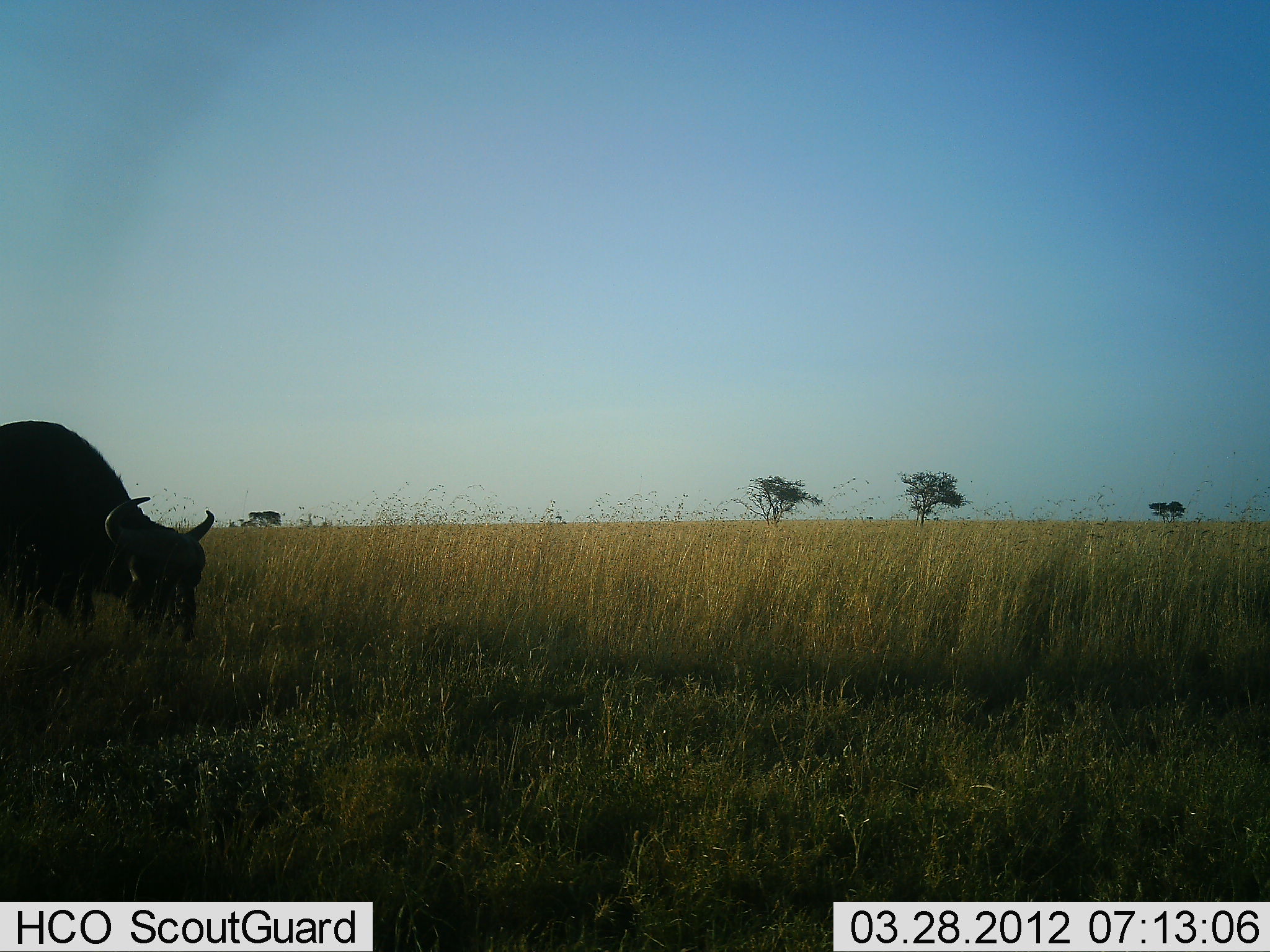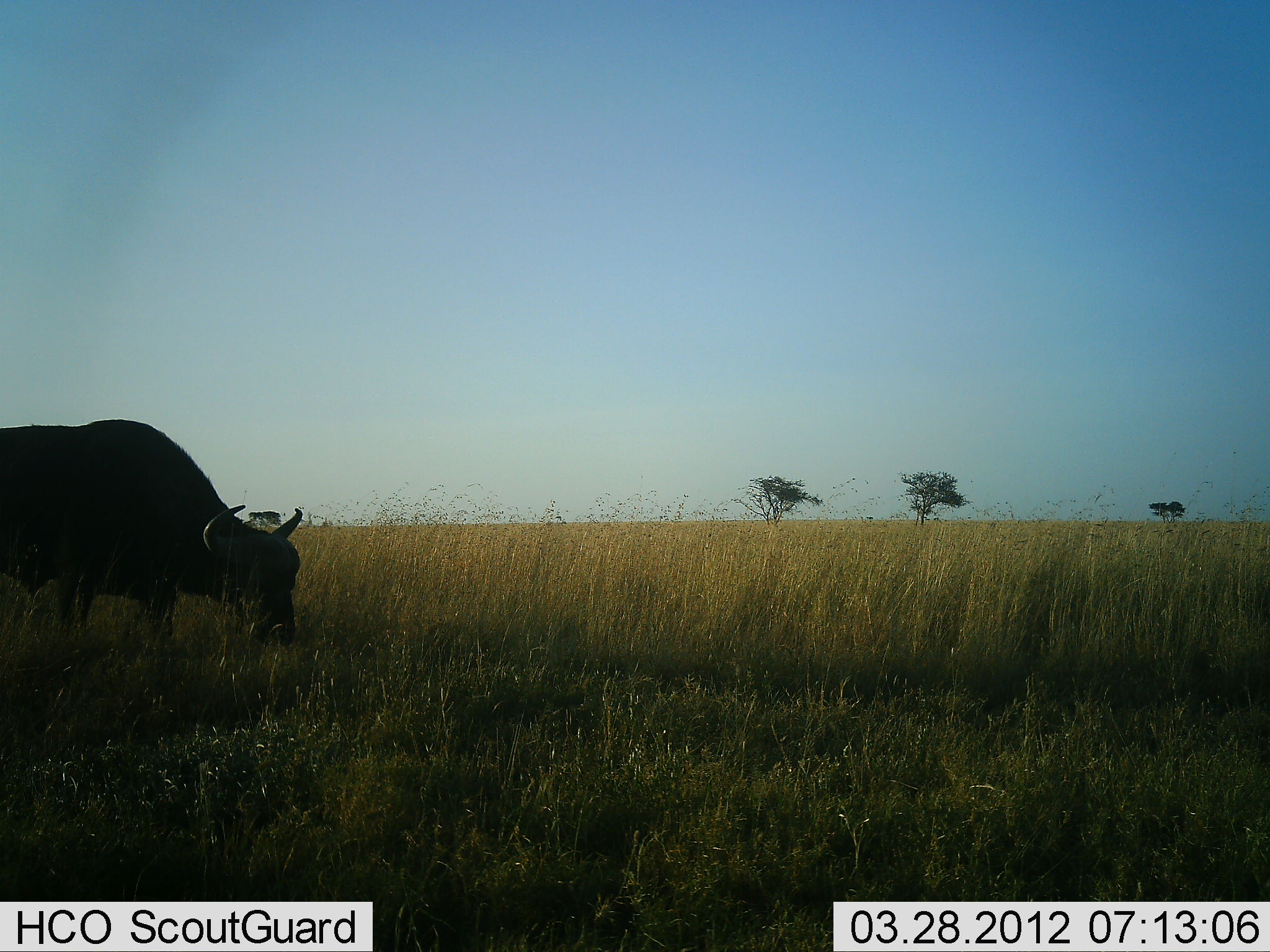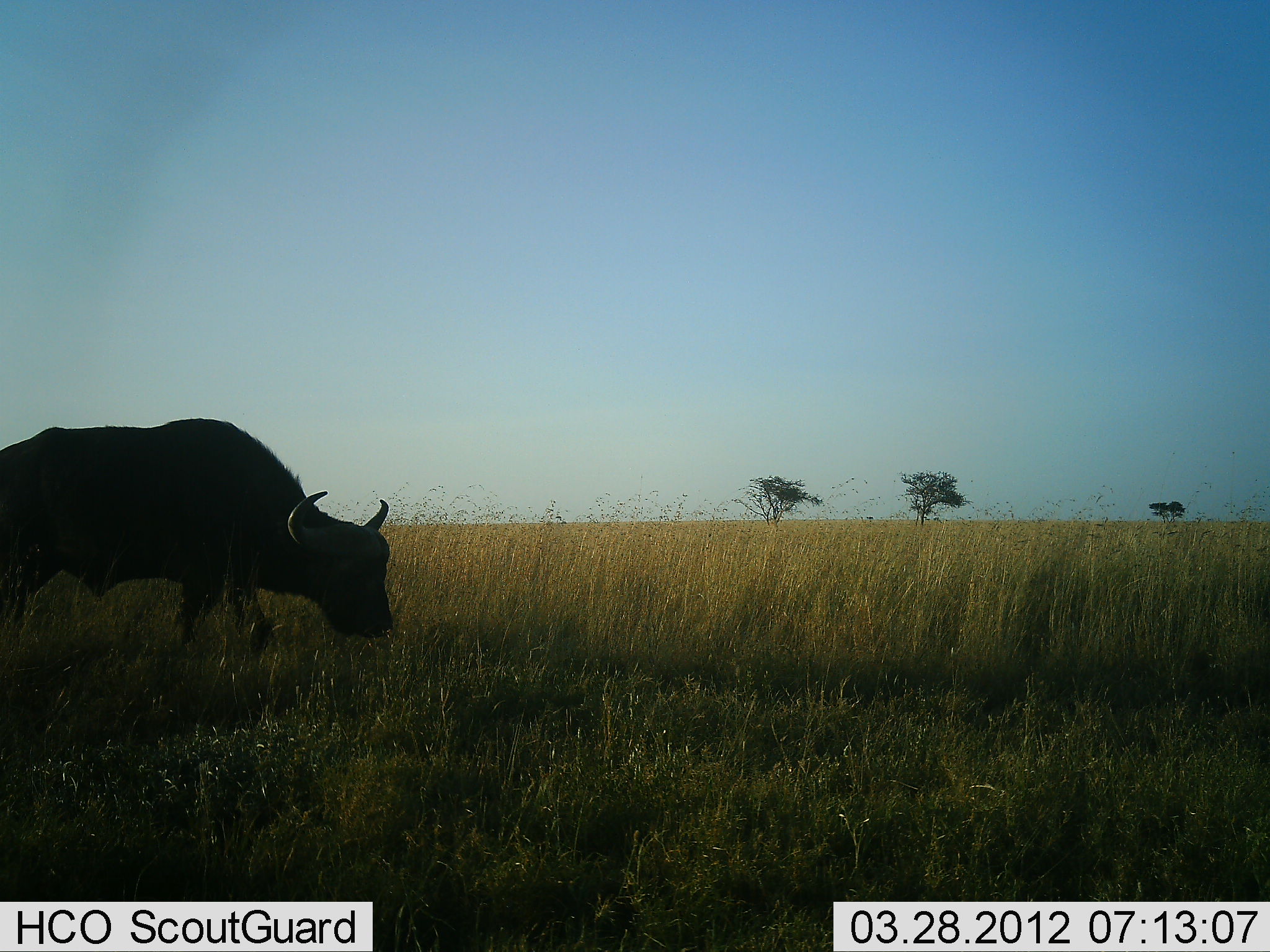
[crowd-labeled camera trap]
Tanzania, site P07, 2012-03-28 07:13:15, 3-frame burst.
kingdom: Animalia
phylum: Chordata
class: Mammalia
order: Artiodactyla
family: Bovidae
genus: Syncerus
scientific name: Syncerus caffer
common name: cape buffalo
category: buffalo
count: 1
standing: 0%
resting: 0%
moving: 38%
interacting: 0%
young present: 0%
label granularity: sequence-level